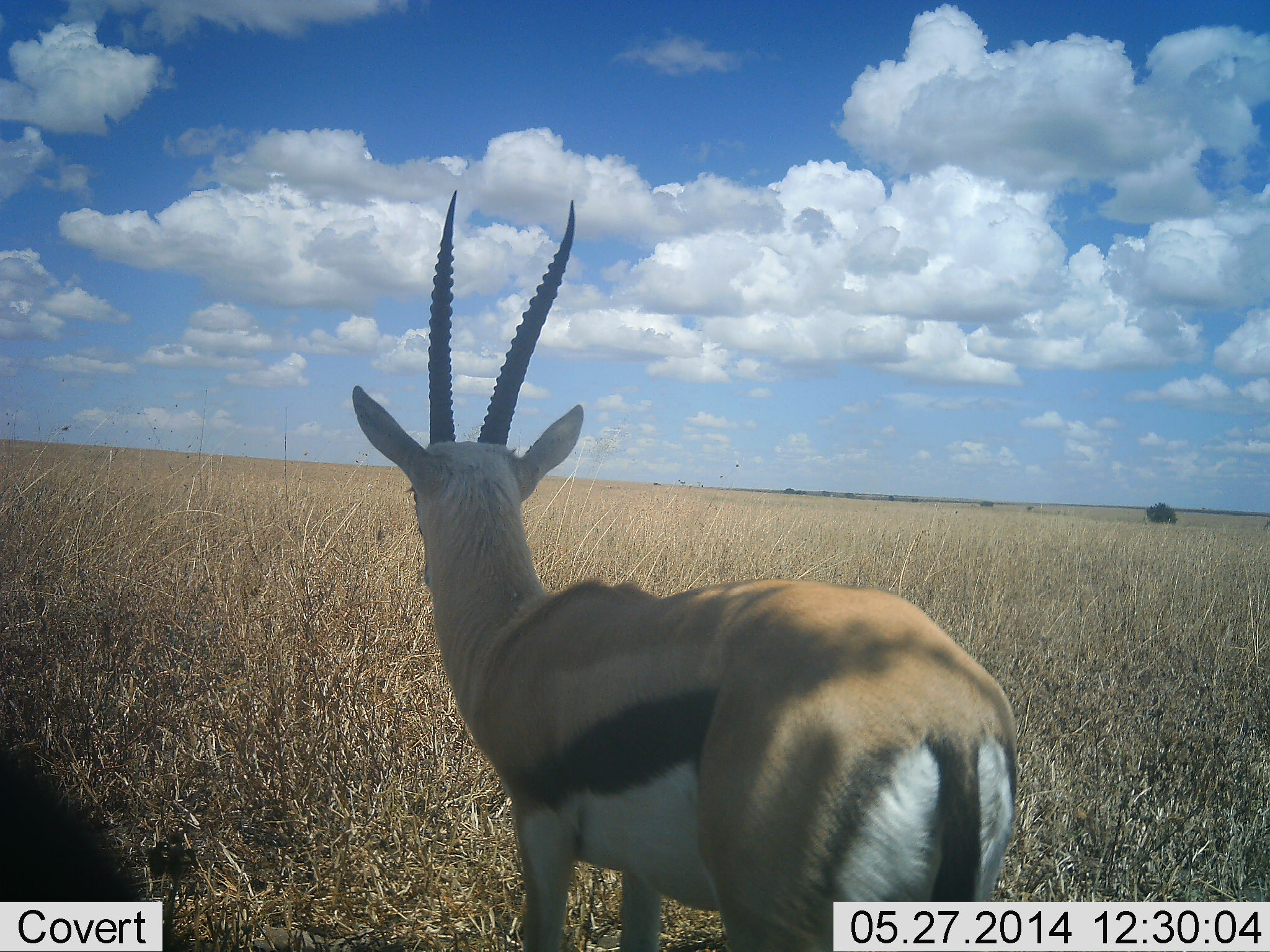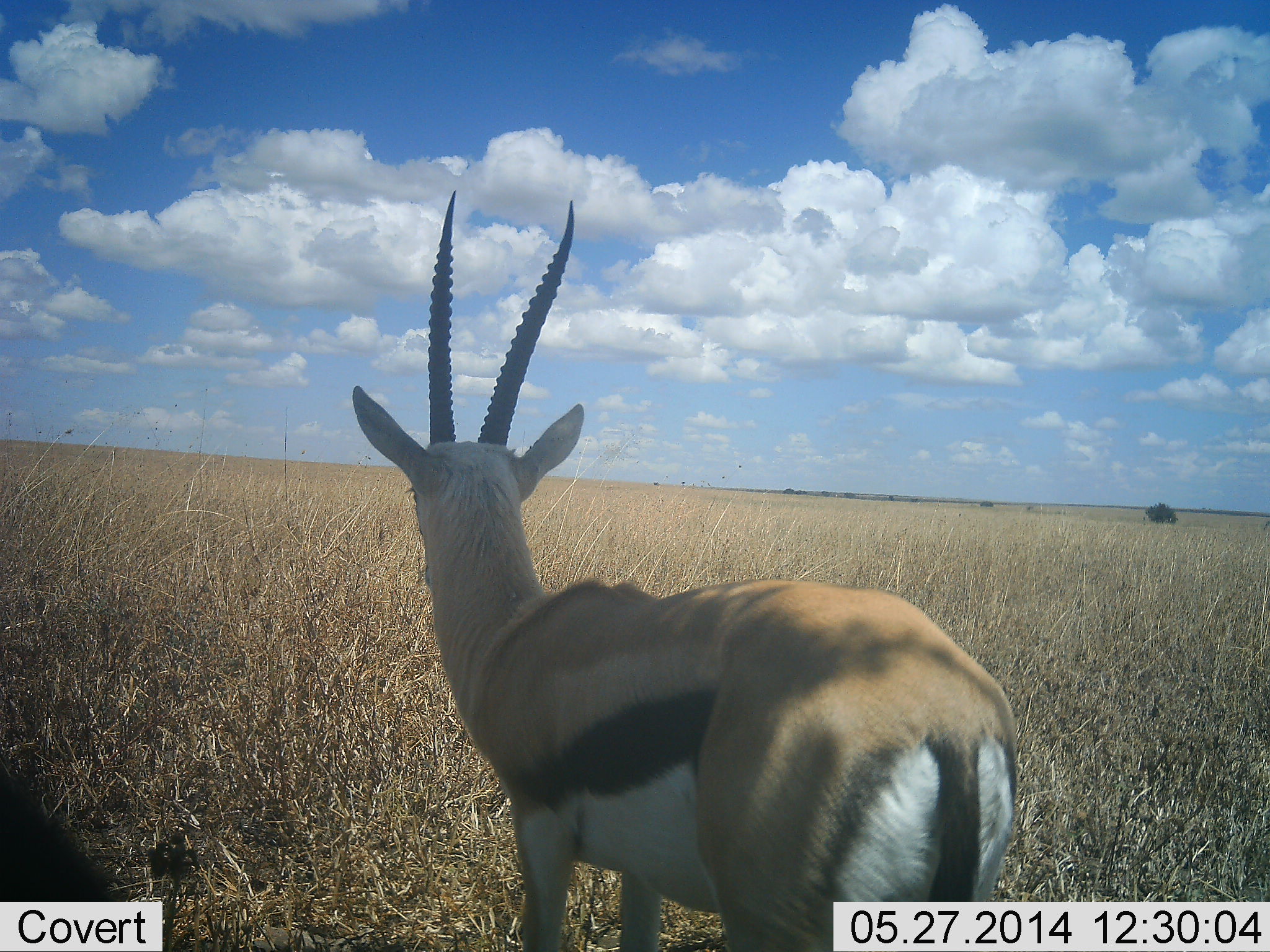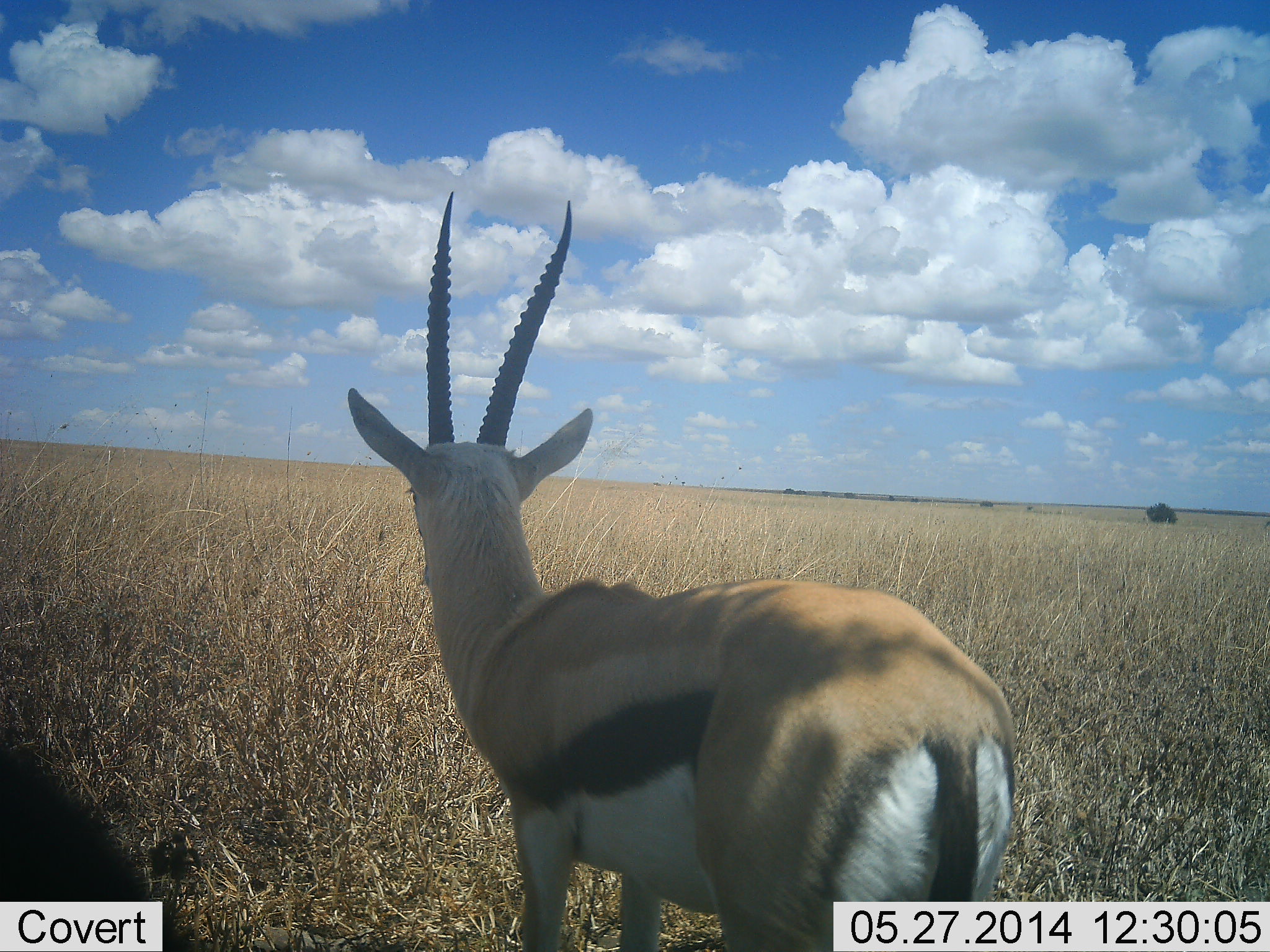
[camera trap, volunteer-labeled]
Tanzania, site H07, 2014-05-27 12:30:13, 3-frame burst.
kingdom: Animalia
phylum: Chordata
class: Mammalia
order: Artiodactyla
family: Bovidae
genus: Eudorcas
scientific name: Eudorcas thomsonii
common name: thomson's gazelle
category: gazellethomsons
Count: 1.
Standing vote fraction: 100%.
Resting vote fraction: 0%.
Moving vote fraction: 0%.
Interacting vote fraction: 0%.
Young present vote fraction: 0%.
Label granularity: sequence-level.